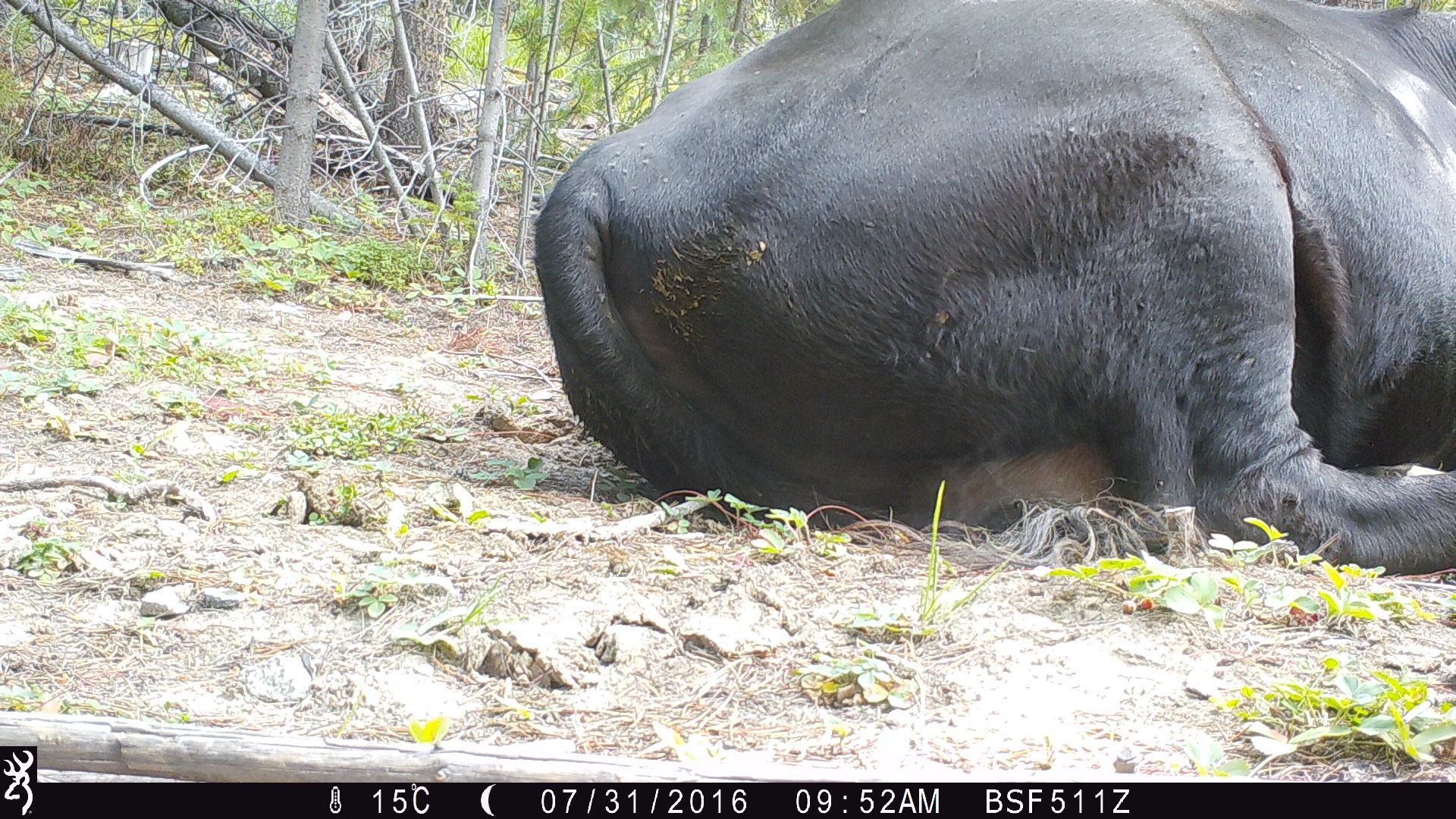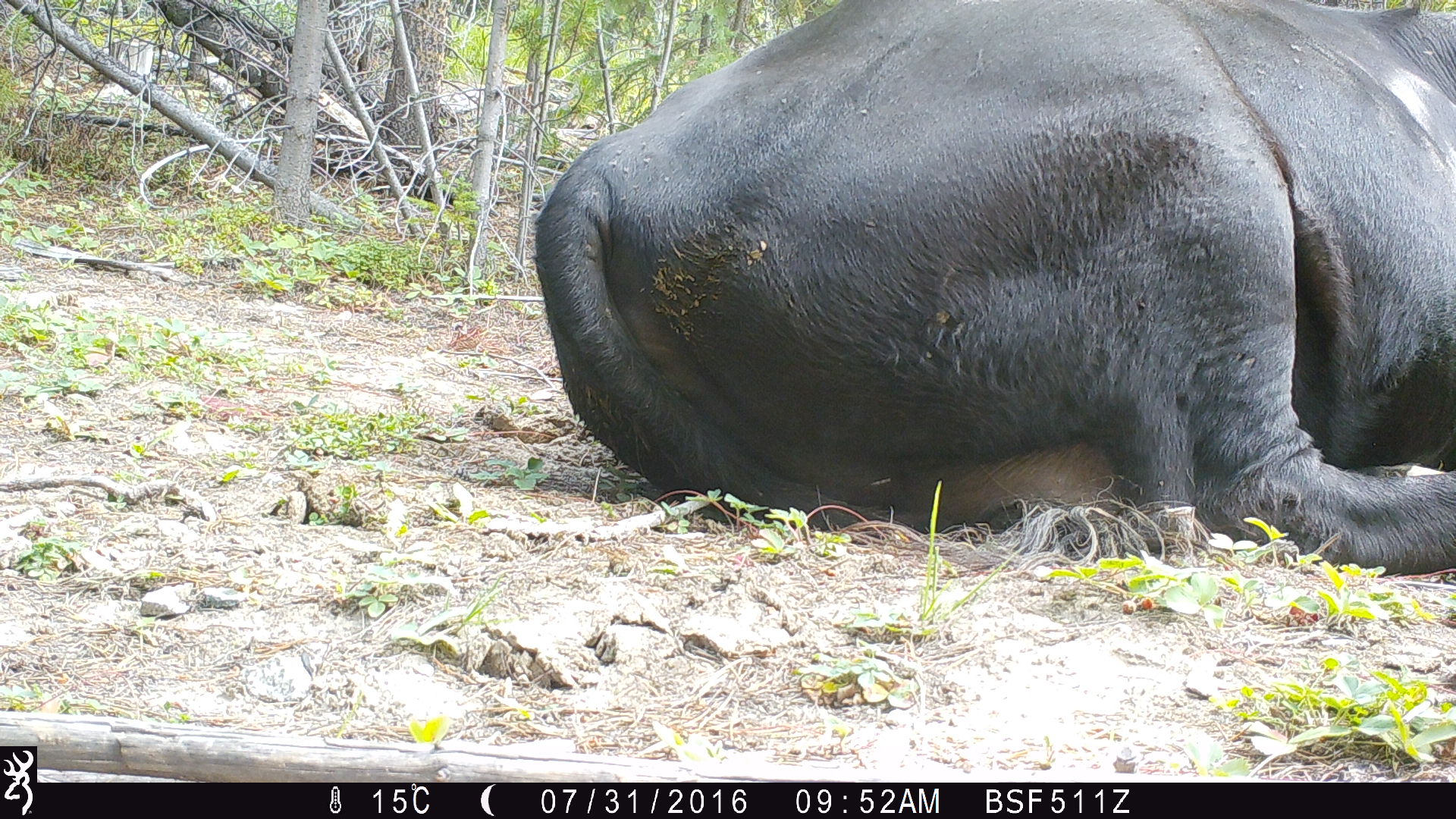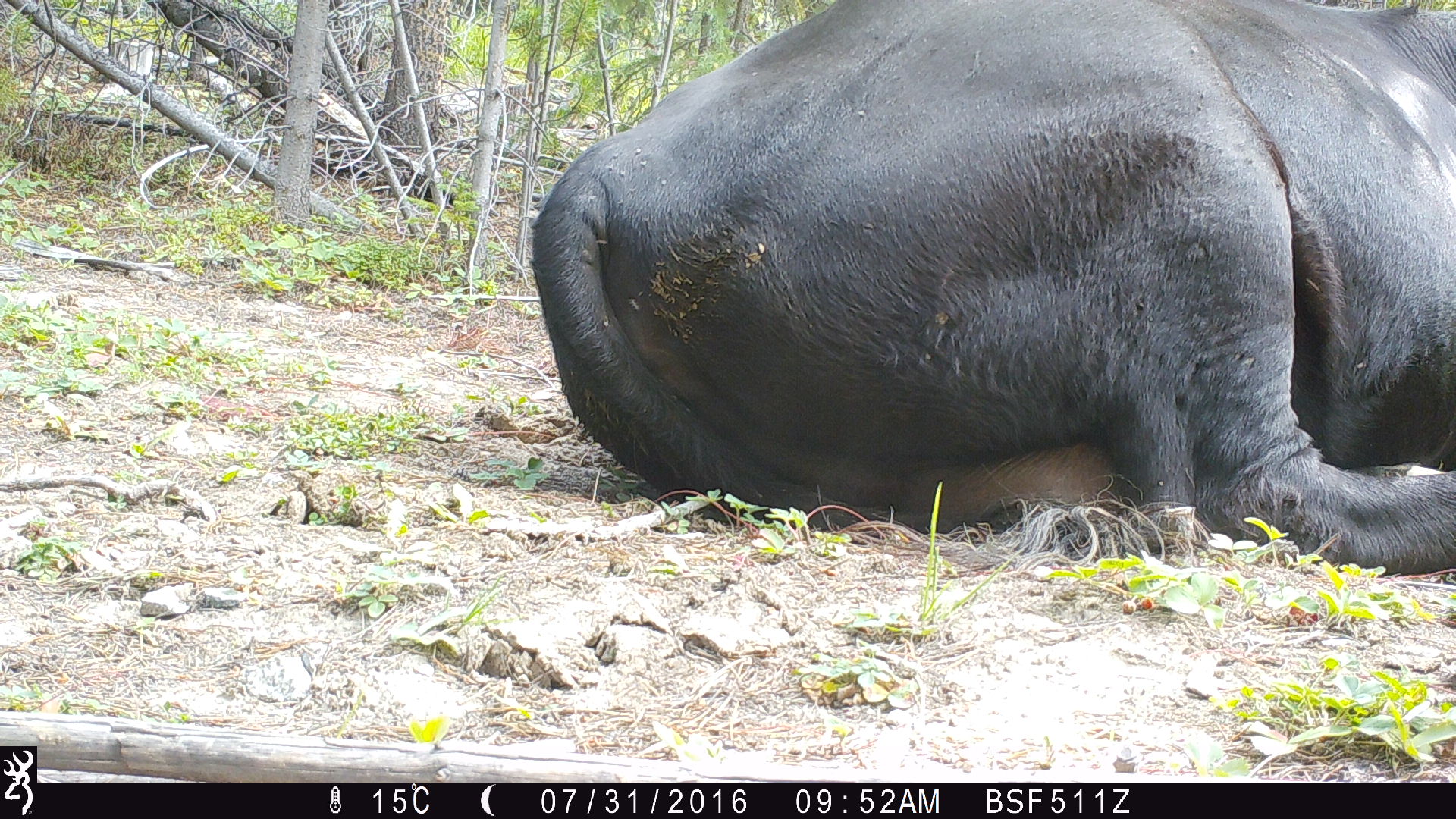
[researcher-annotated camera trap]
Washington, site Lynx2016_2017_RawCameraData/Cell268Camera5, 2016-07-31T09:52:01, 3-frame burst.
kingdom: Animalia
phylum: Chordata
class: Mammalia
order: Artiodactyla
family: Bovidae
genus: Bos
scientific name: Bos taurus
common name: domestic cattle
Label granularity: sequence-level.